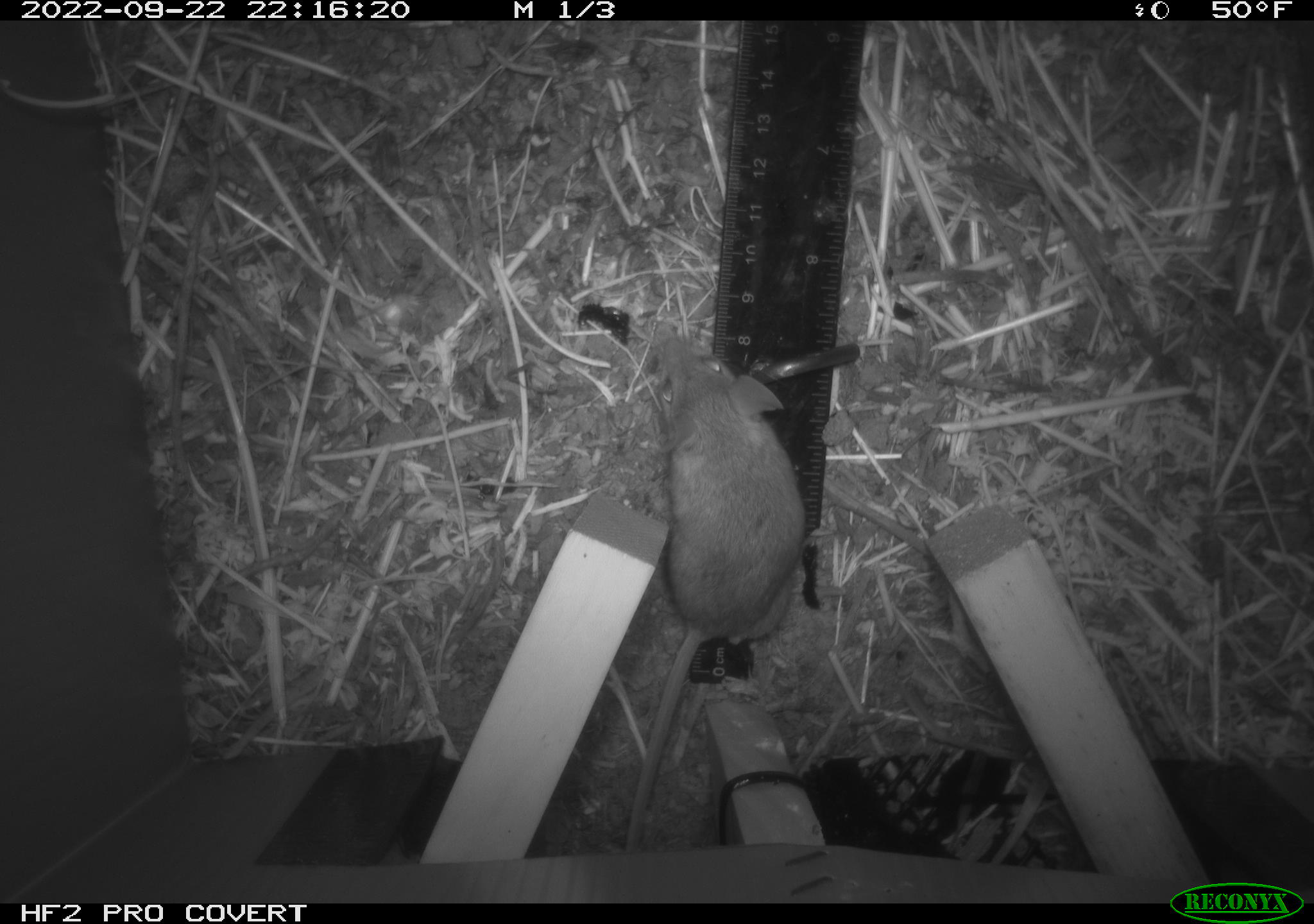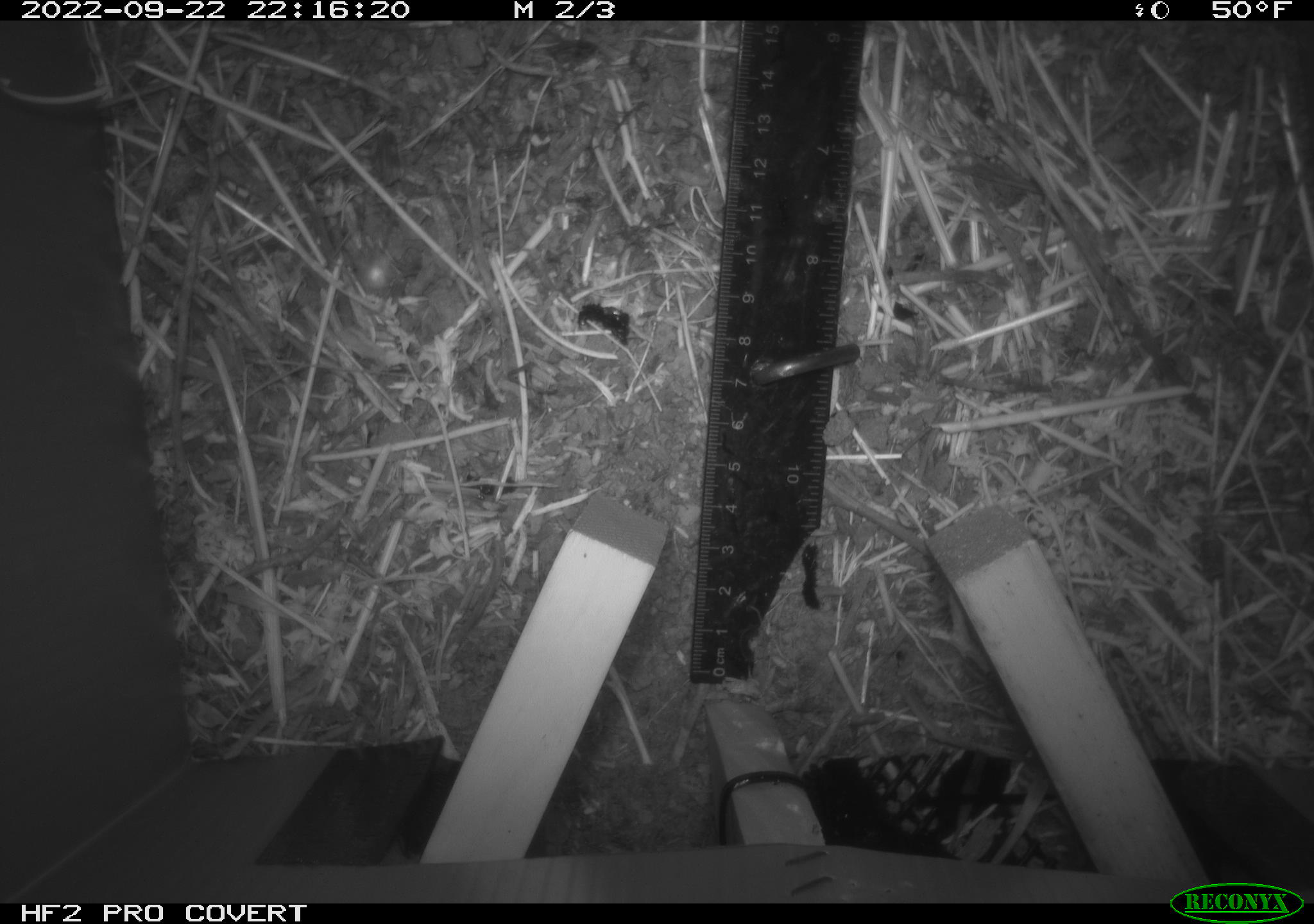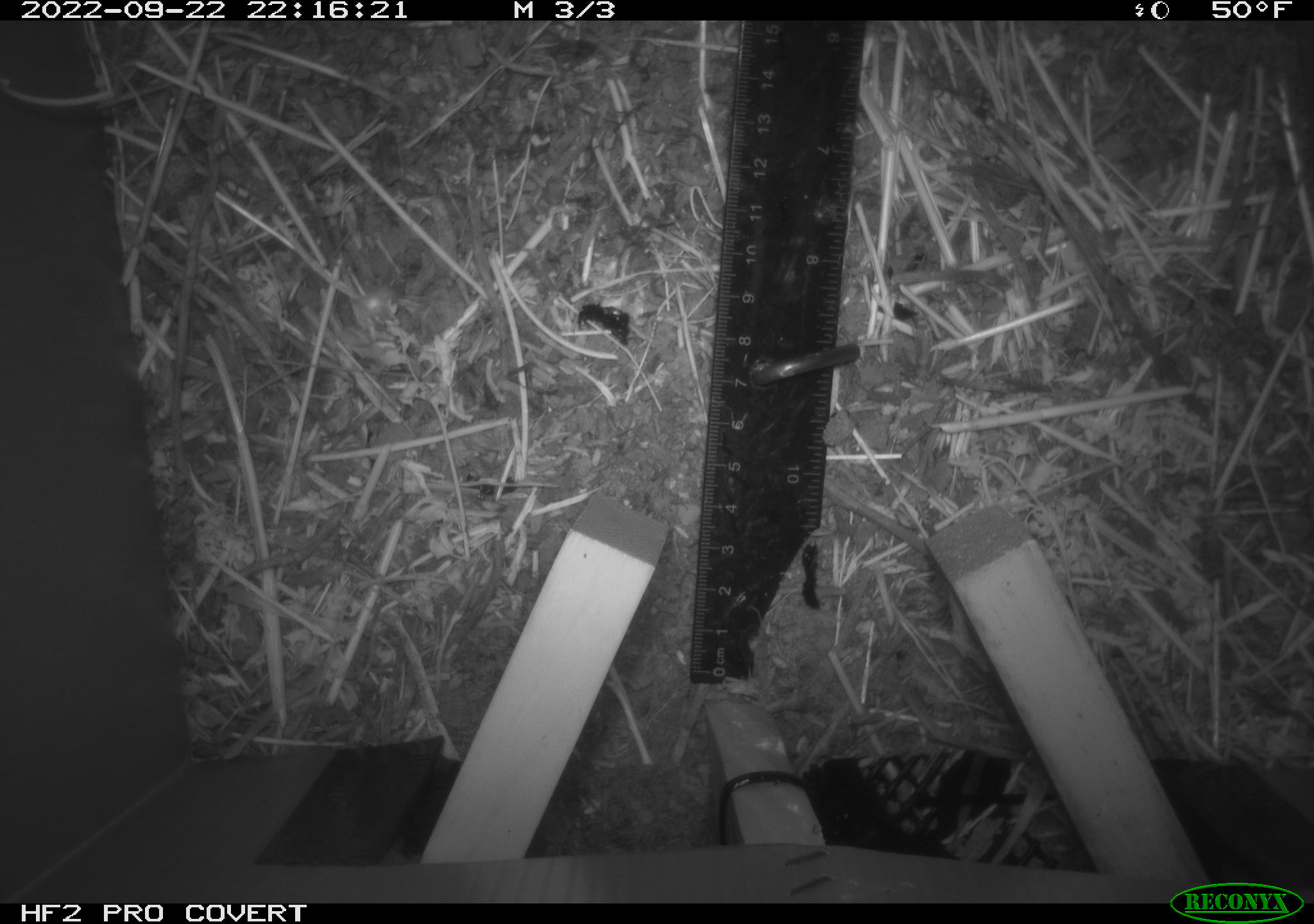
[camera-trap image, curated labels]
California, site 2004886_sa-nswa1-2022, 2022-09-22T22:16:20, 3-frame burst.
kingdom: Animalia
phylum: Chordata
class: Mammalia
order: Rodentia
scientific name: Rodentia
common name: rodent